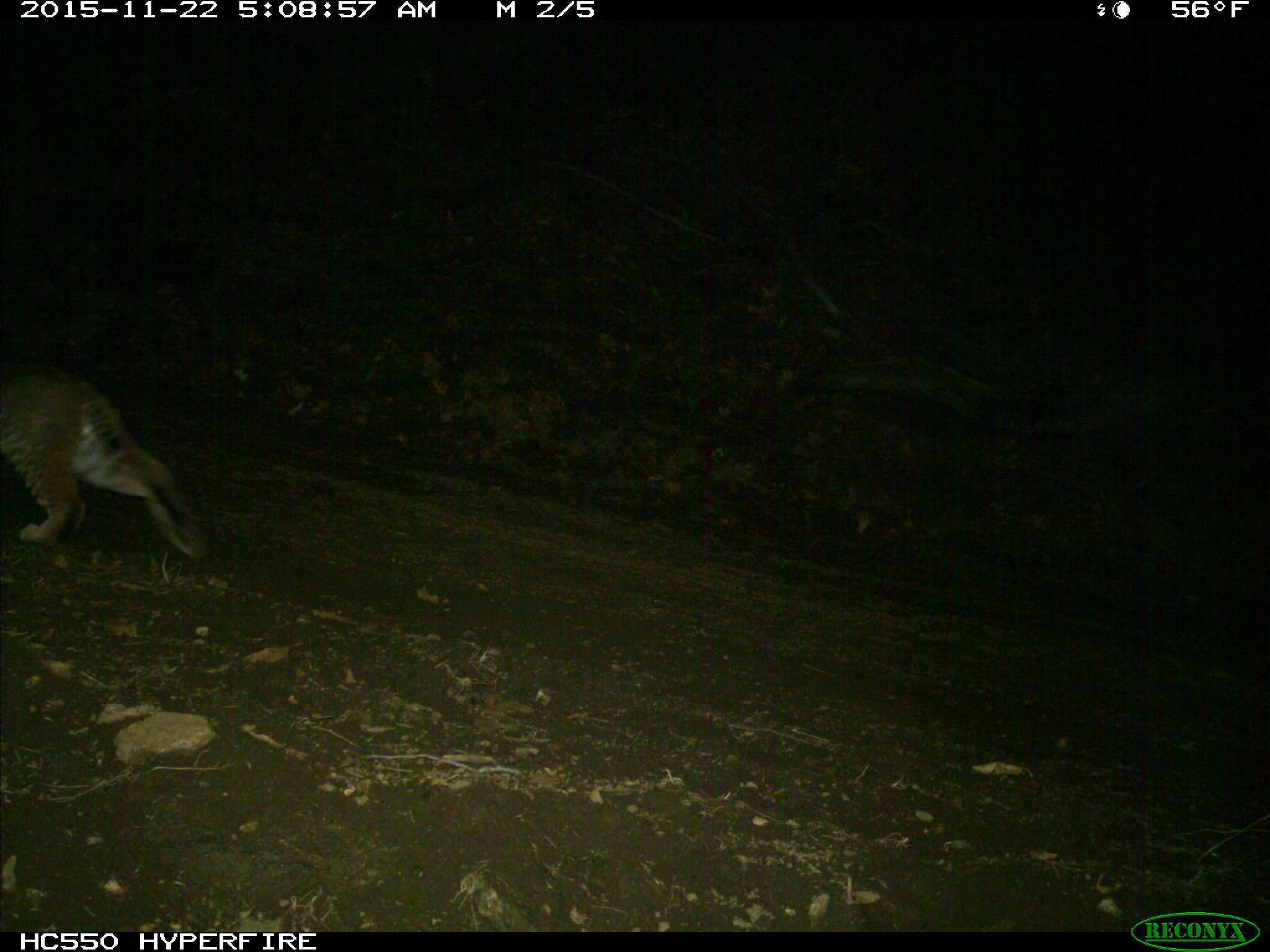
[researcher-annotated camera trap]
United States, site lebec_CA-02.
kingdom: Animalia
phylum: Chordata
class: Mammalia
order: Carnivora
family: Felidae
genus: Lynx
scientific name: Lynx rufus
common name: bobcat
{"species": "Lynx rufus (bobcat)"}